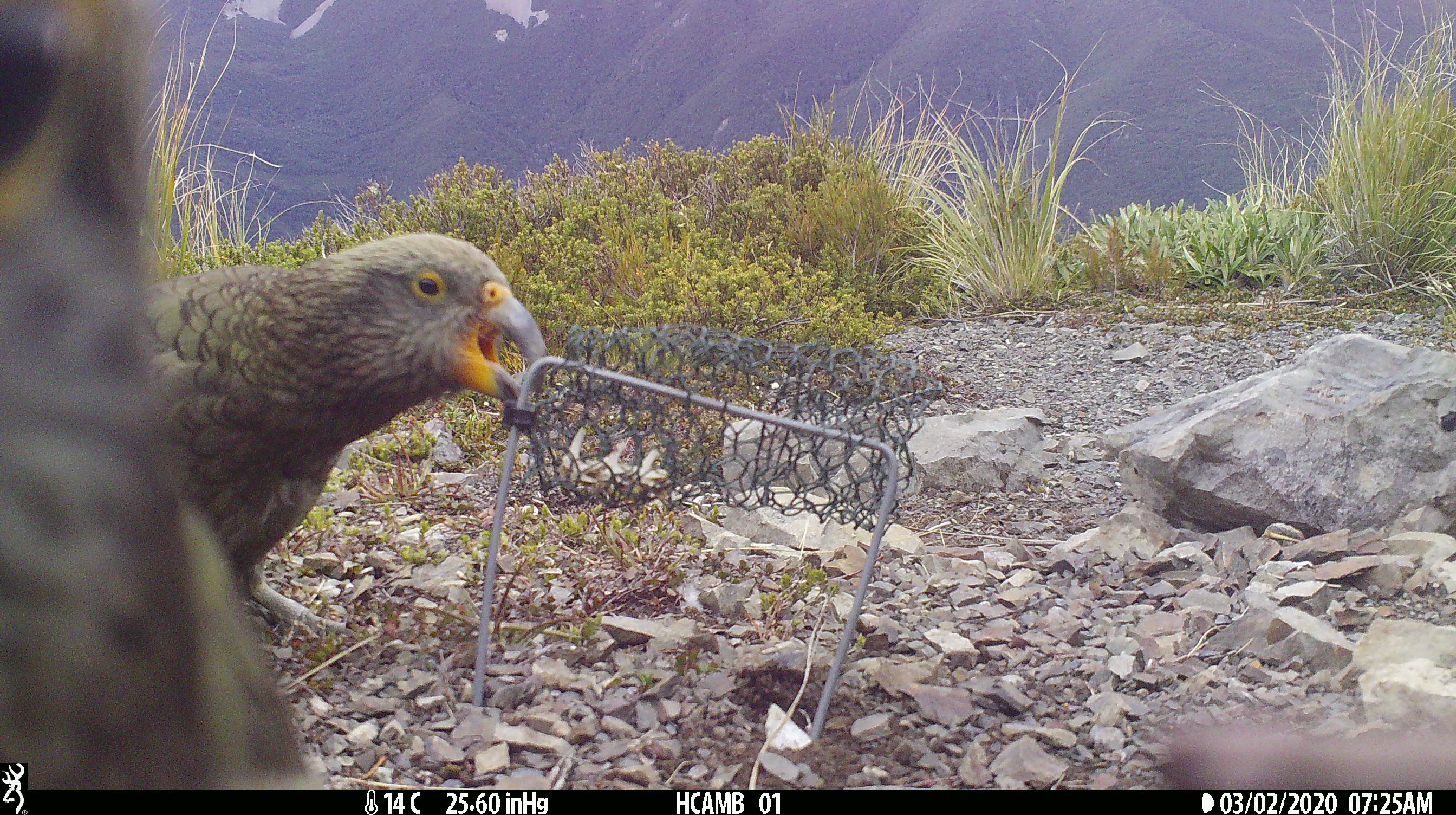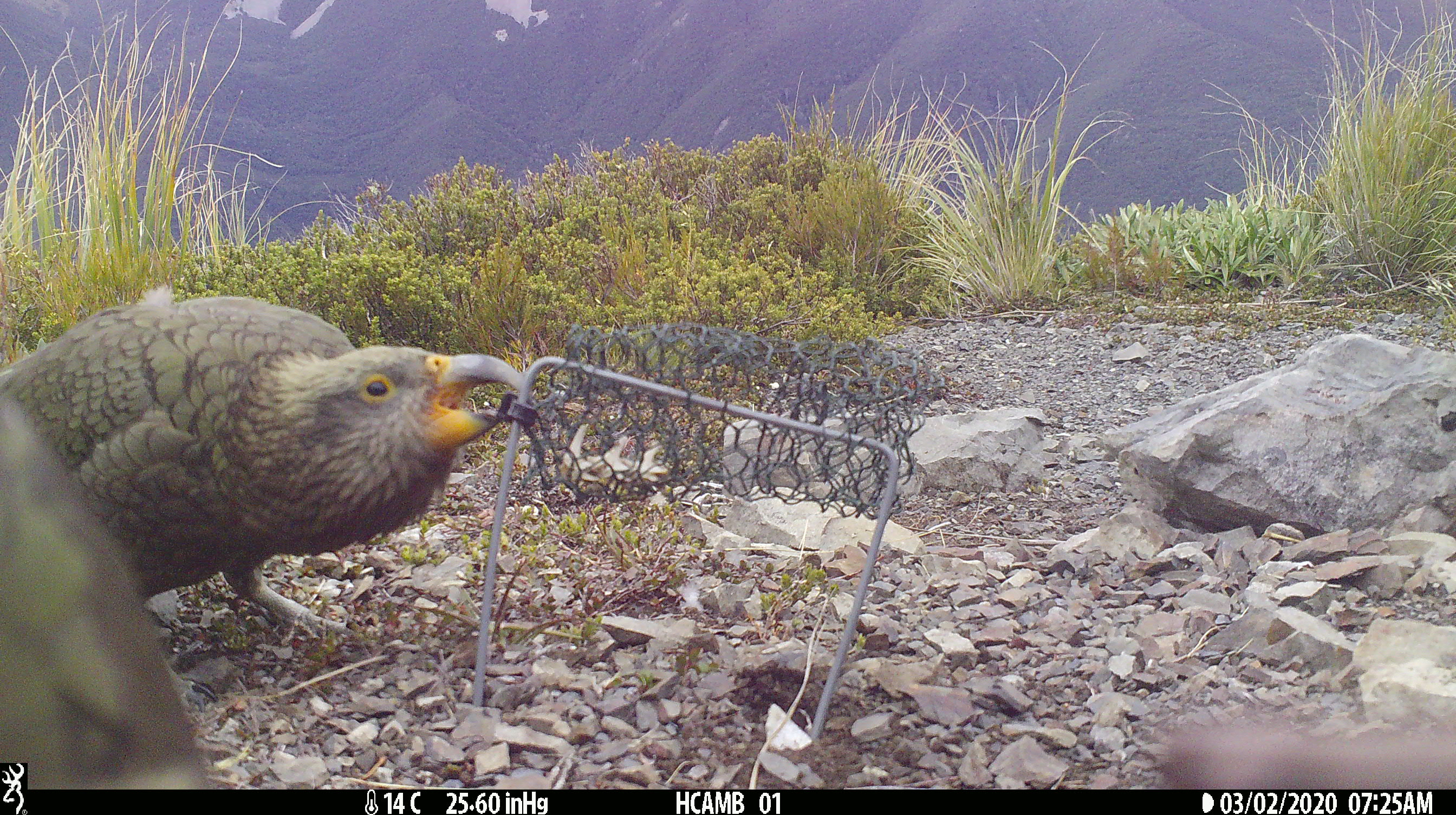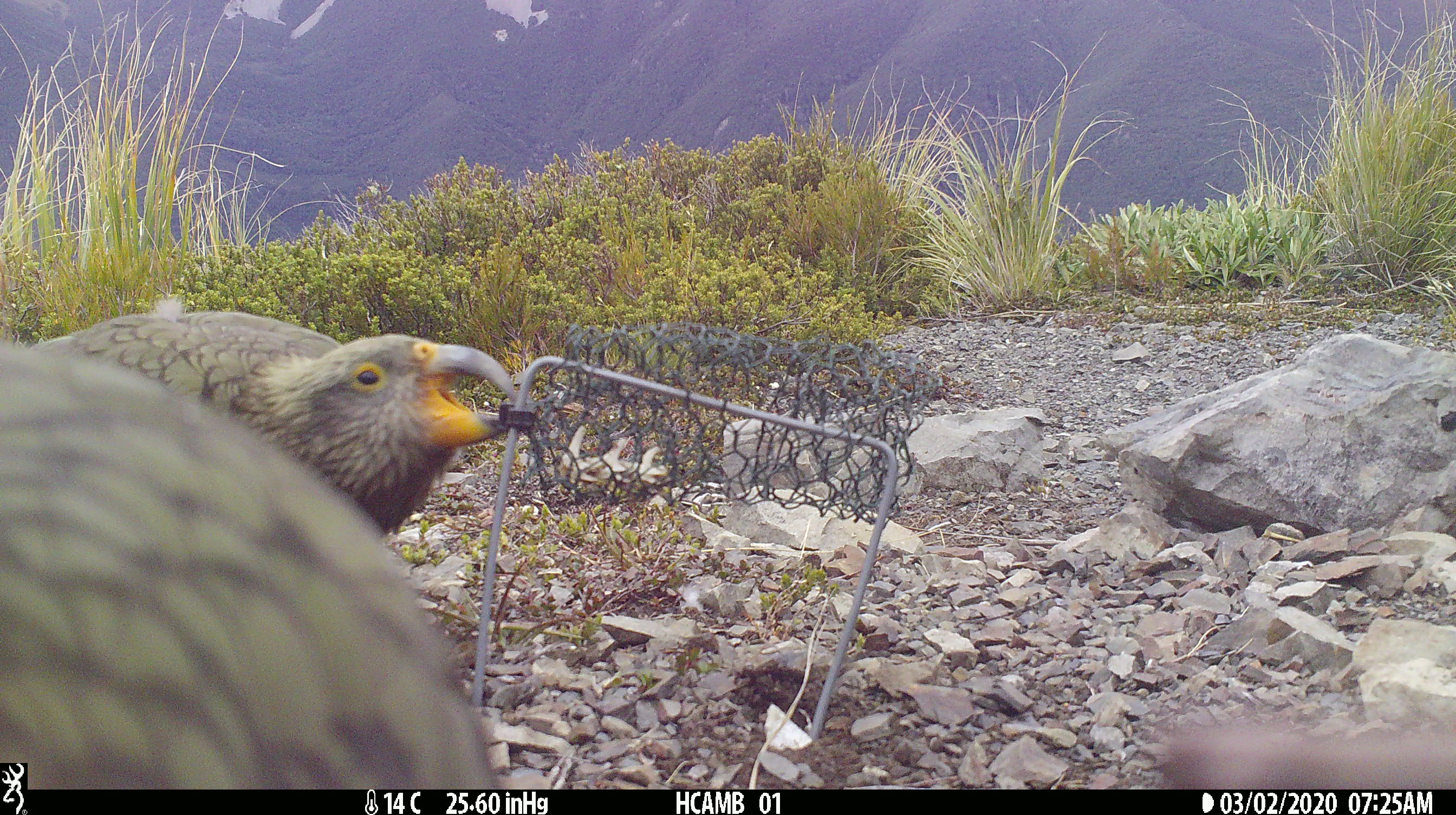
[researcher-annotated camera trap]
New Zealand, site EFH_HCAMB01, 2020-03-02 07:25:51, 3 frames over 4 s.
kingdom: Animalia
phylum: Chordata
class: Aves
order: Psittaciformes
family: Strigopidae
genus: Nestor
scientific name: Nestor notabilis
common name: kea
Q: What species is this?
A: Kea (Nestor notabilis).